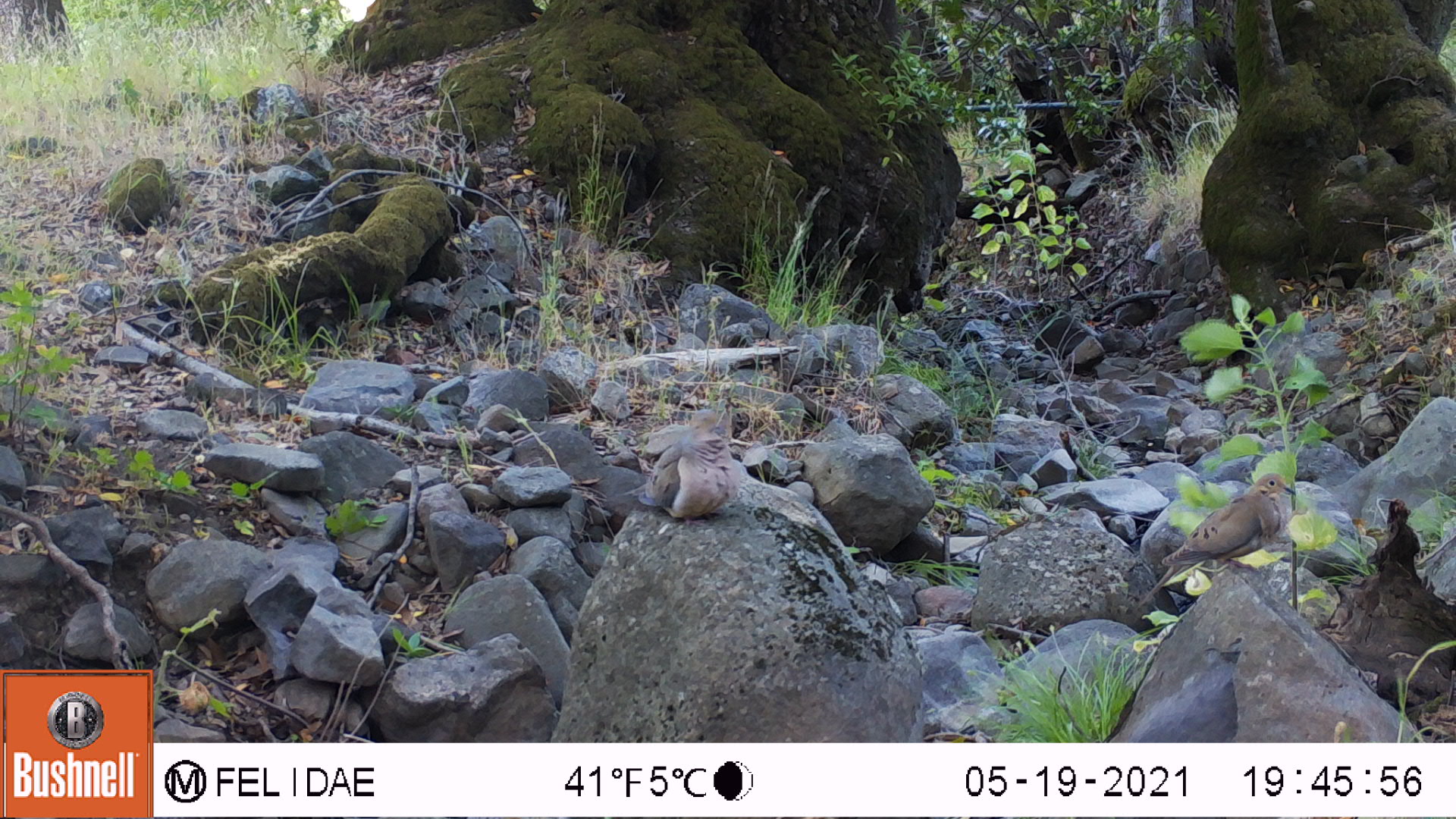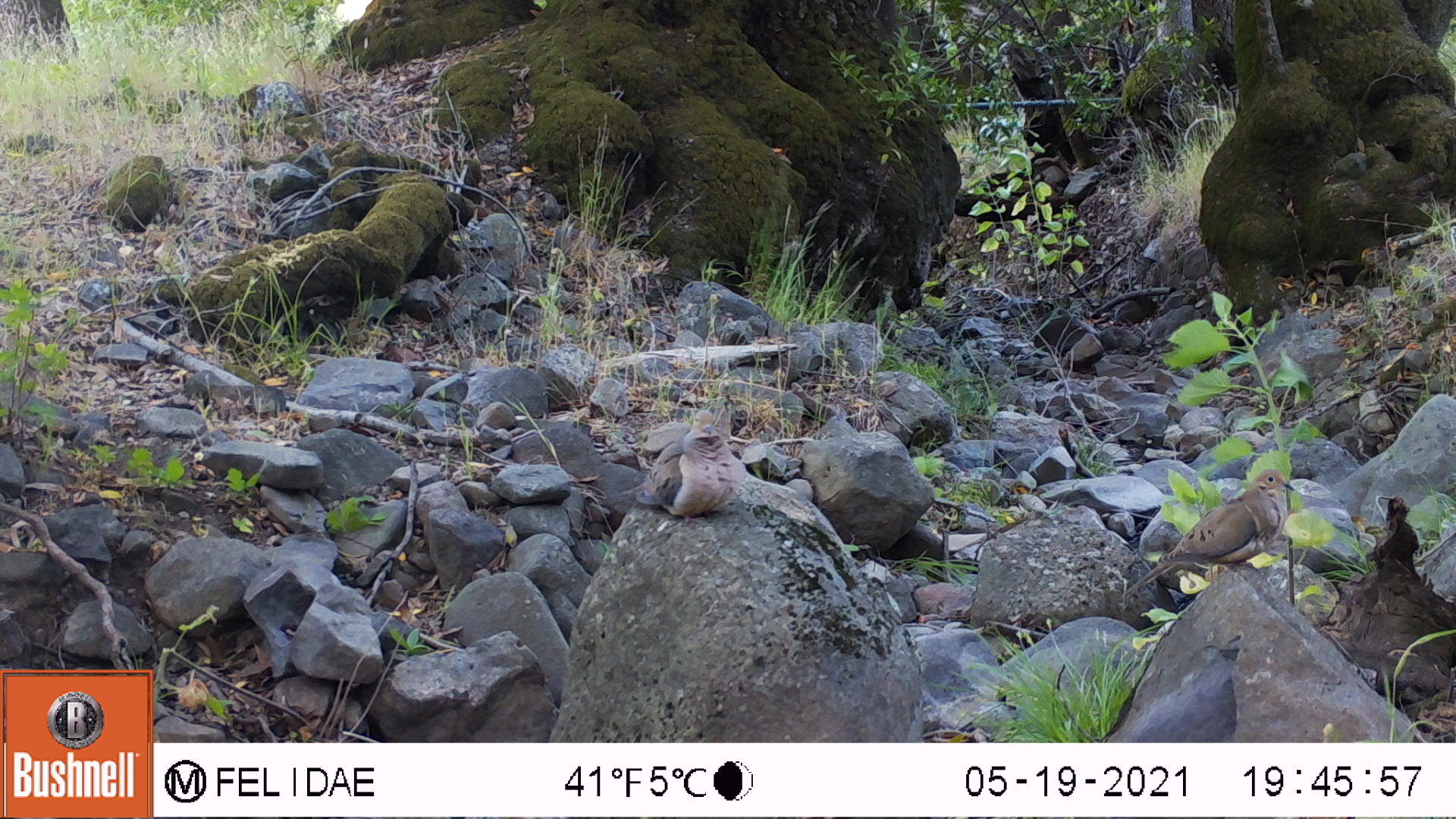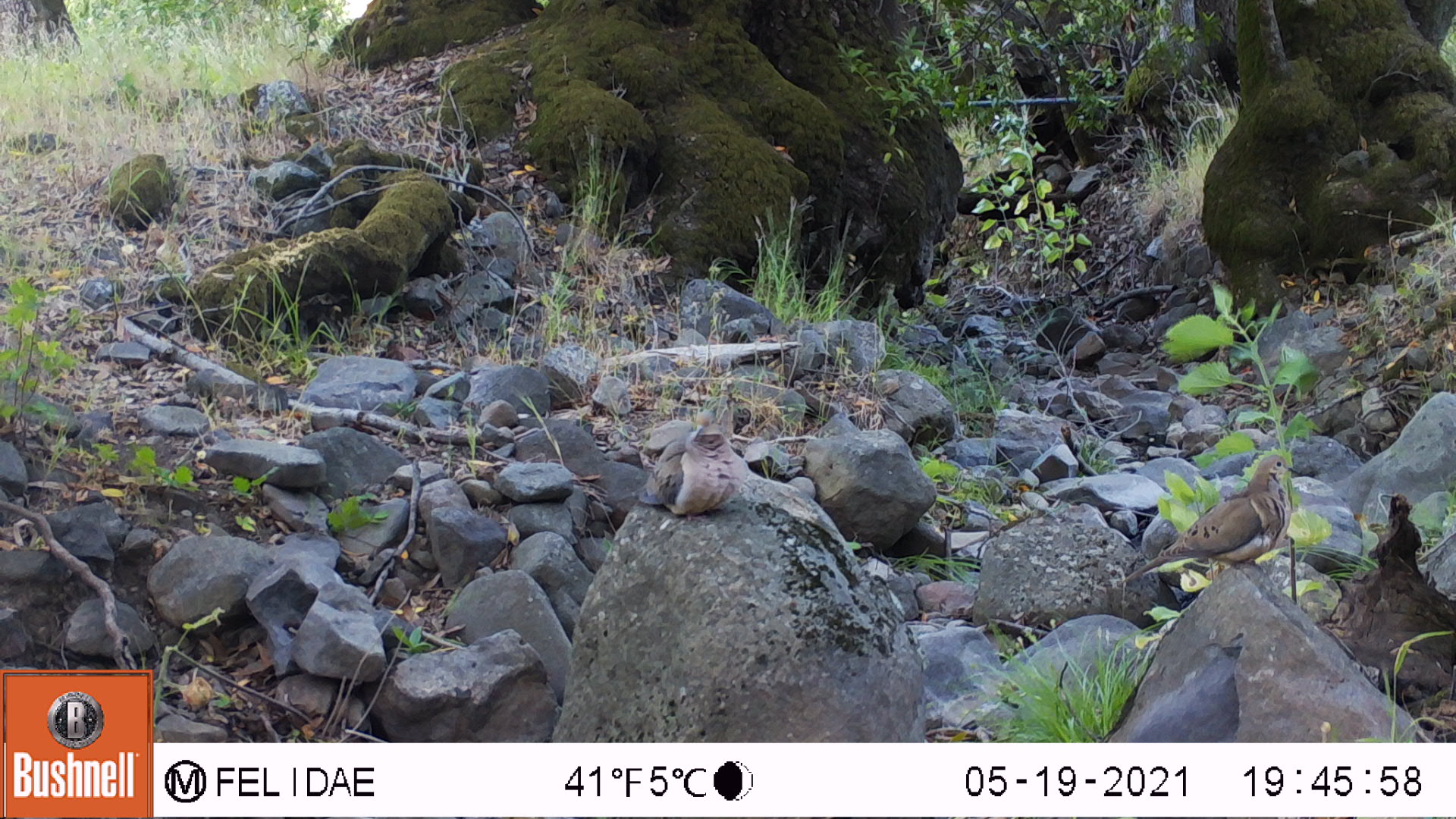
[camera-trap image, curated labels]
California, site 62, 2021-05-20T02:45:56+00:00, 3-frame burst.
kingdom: Animalia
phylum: Chordata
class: Aves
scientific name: Aves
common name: bird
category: unknown bird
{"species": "unknown bird (bird) (Aves)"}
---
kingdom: Animalia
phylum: Chordata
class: Aves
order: Columbiformes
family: Columbidae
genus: Zenaida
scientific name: Zenaida macroura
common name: mourning dove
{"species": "mourning dove (Zenaida macroura)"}